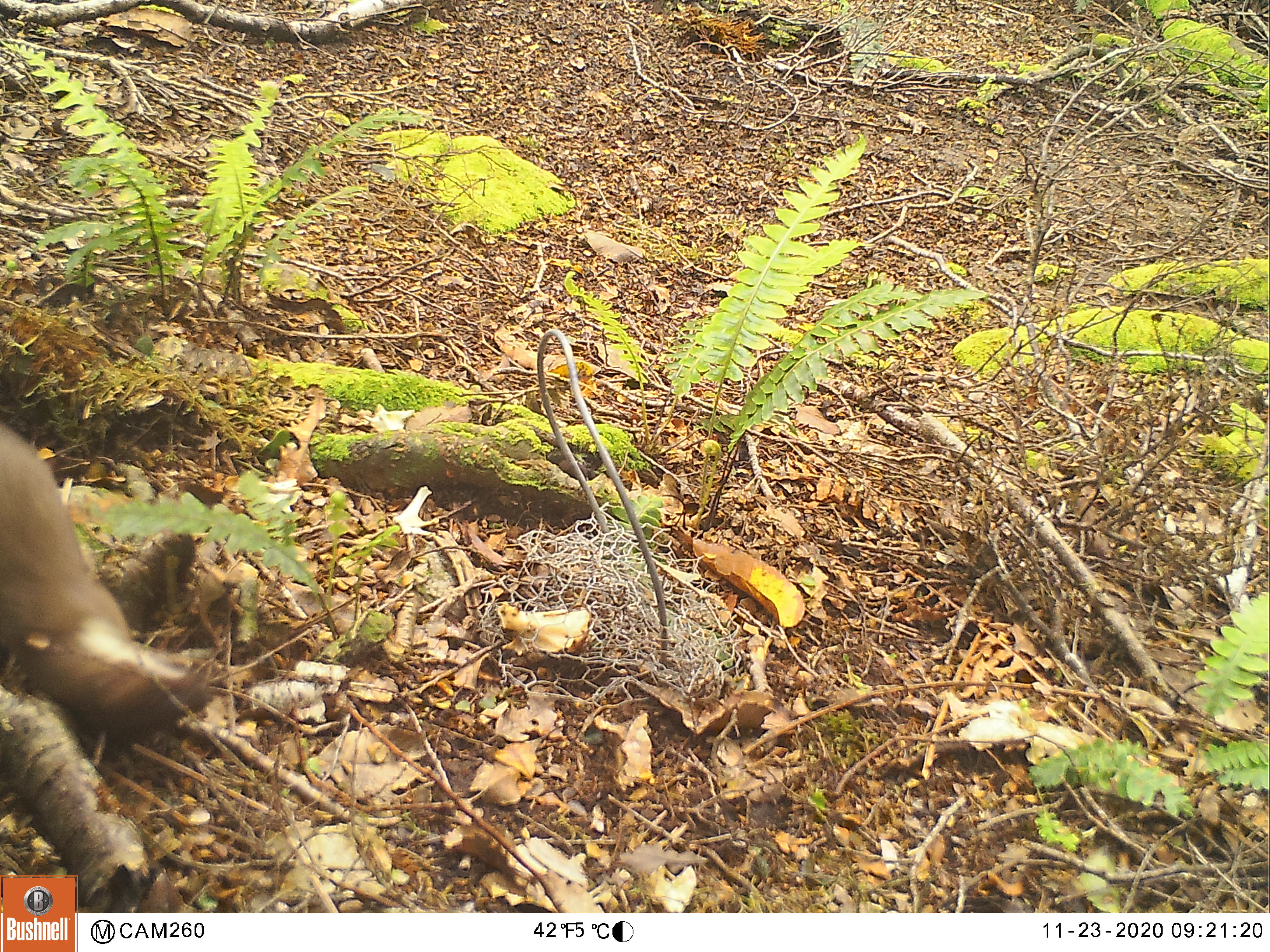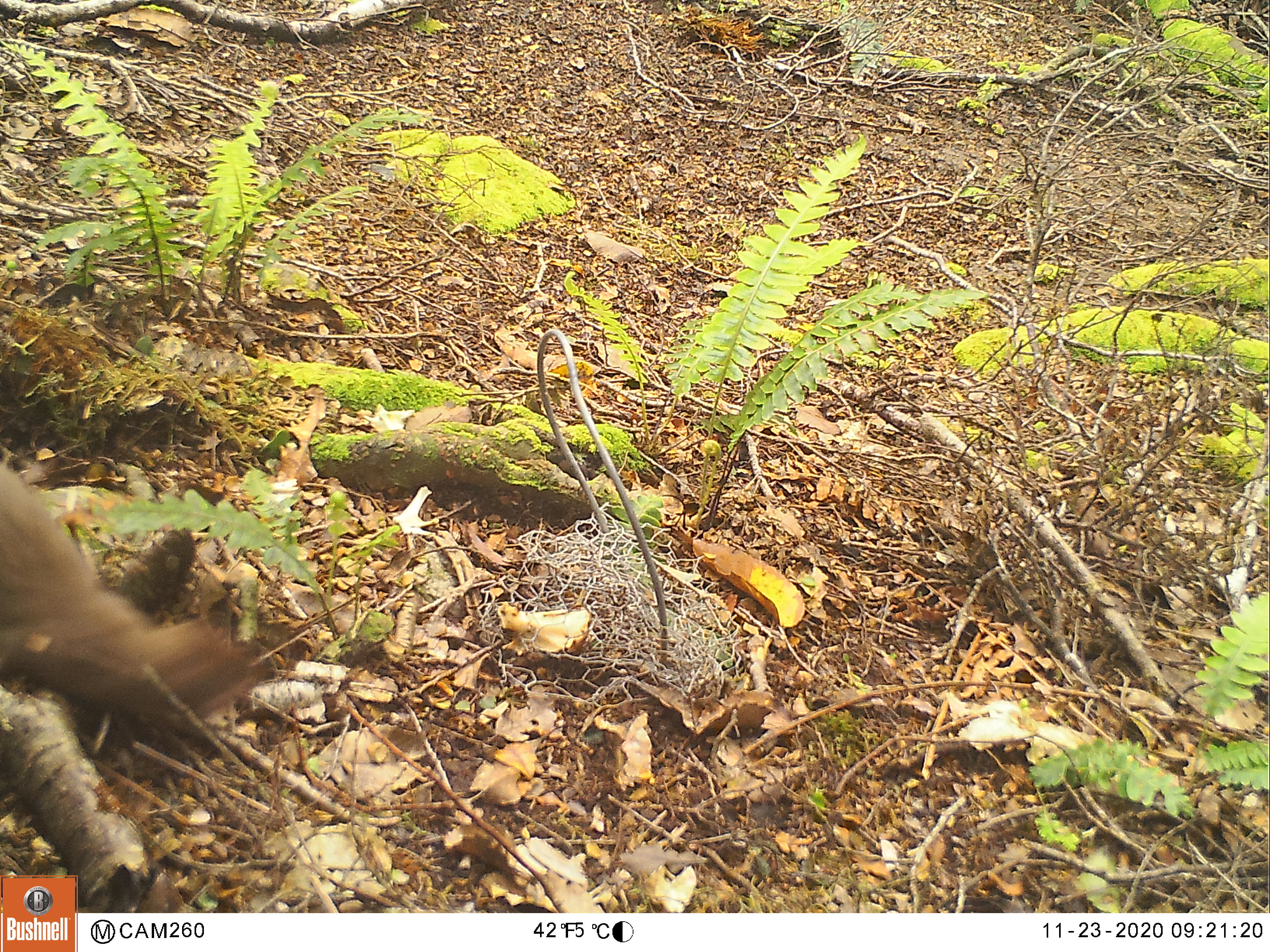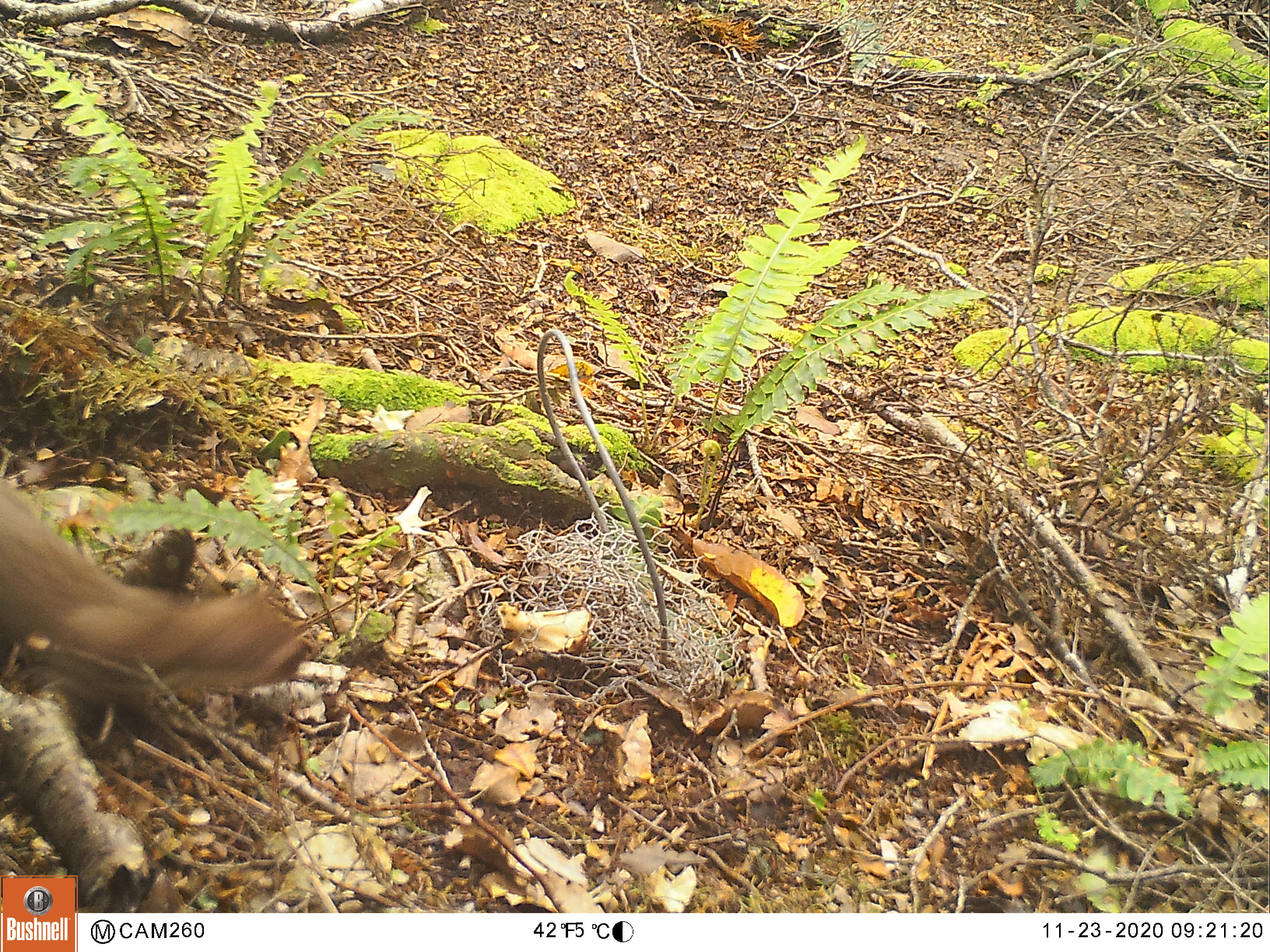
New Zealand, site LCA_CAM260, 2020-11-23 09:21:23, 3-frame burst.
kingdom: Animalia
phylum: Chordata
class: Mammalia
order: Carnivora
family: Mustelidae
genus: Mustela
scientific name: Mustela erminea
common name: stoat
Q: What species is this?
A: Stoat (Mustela erminea).